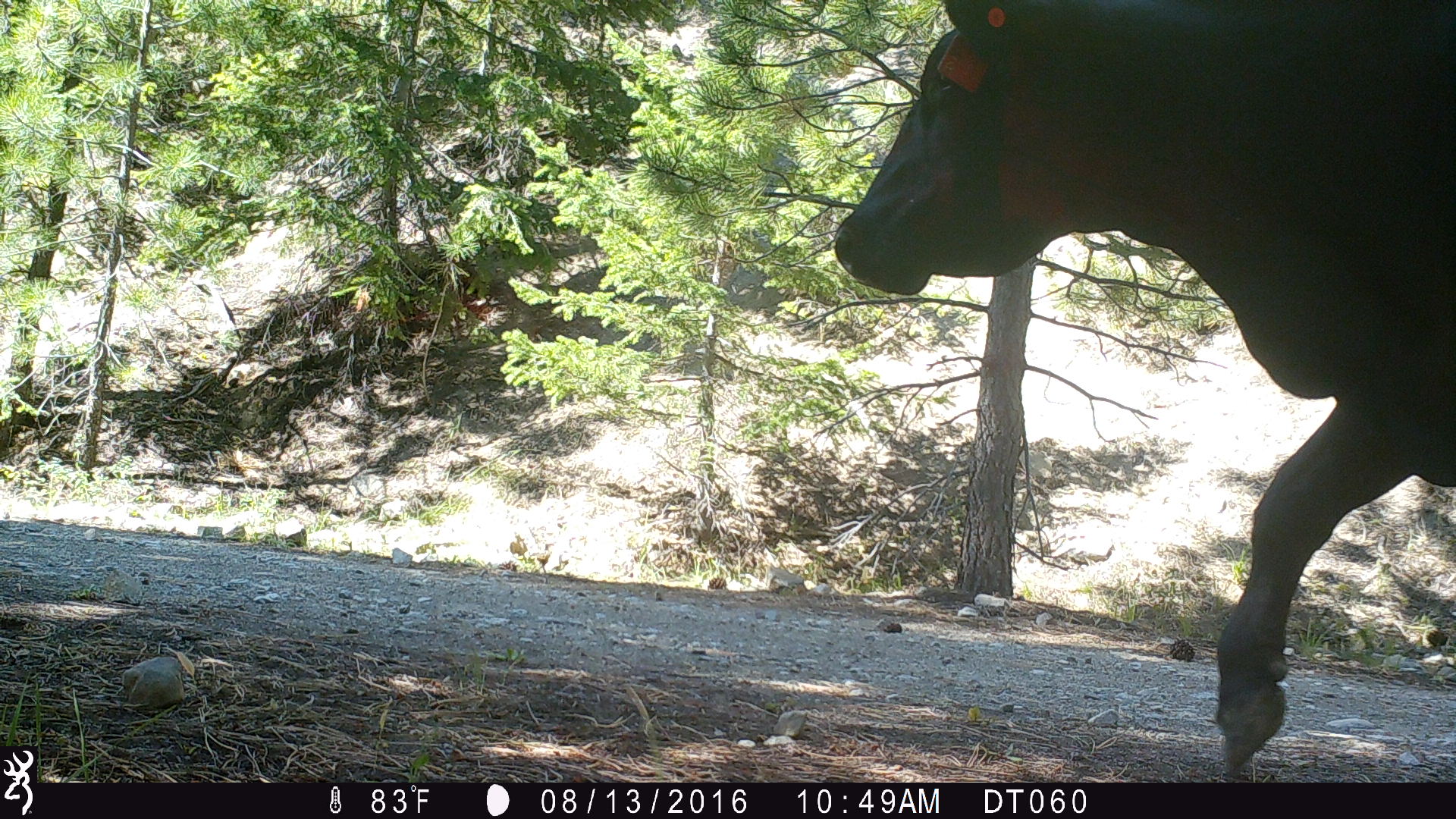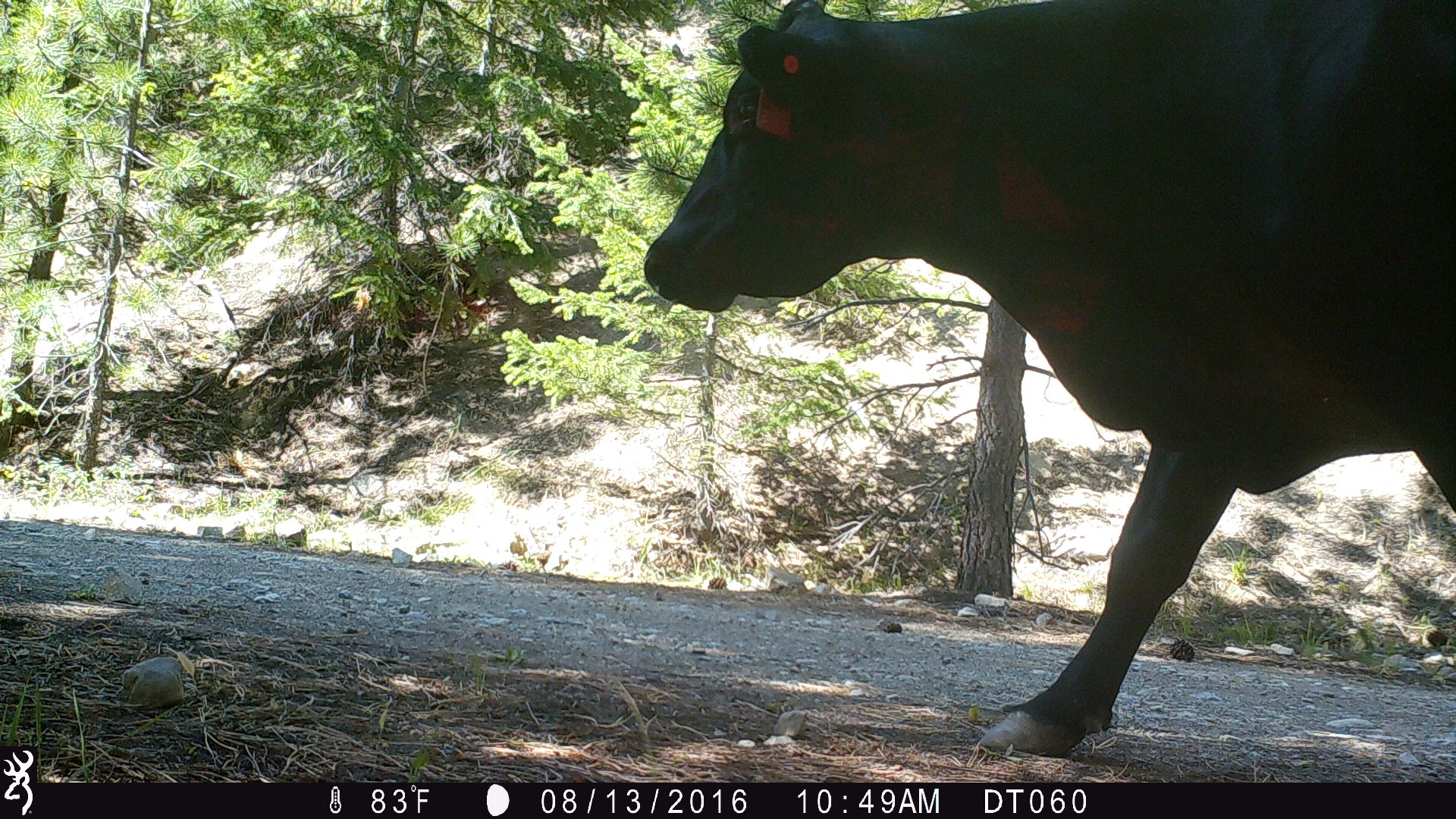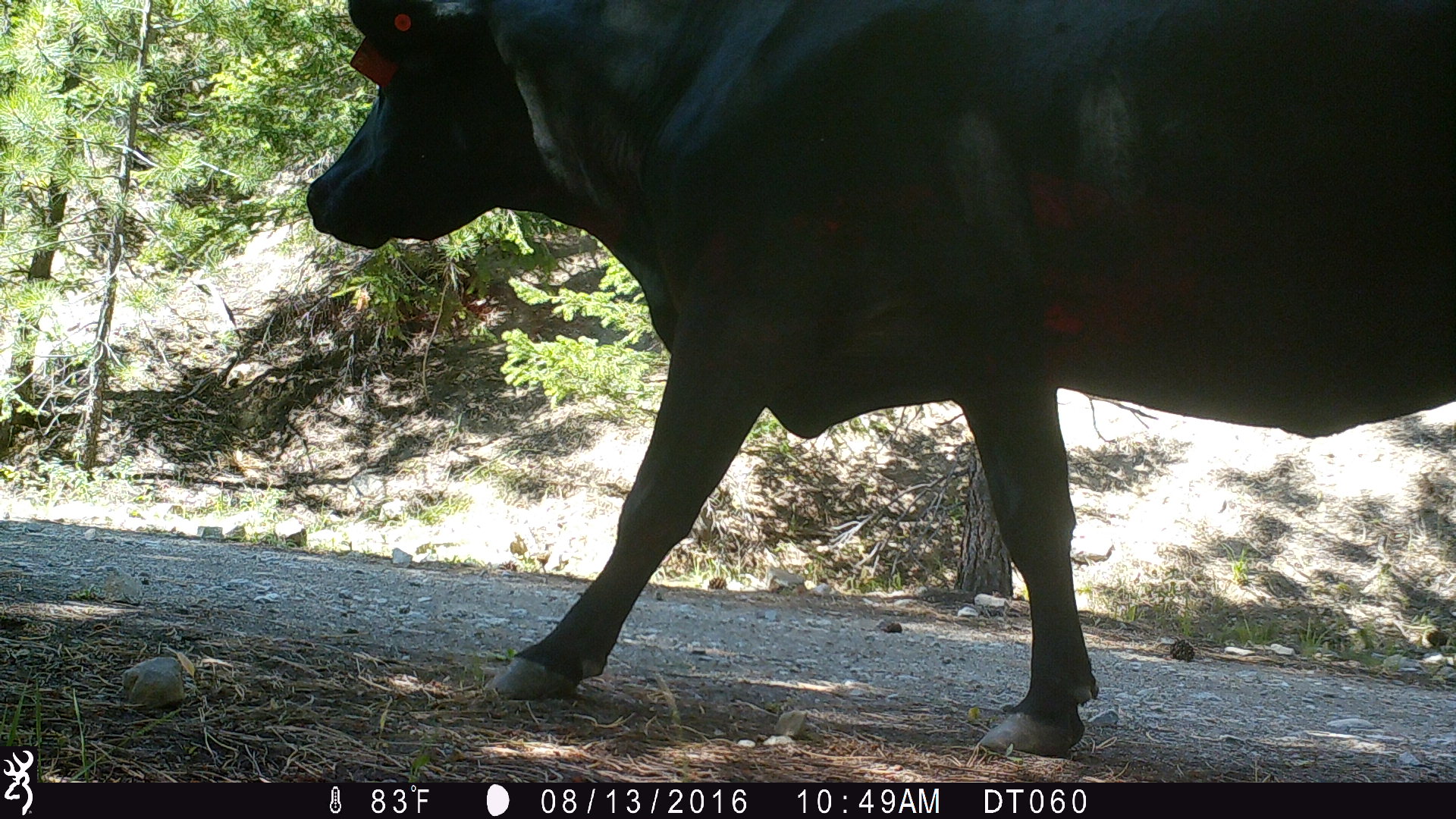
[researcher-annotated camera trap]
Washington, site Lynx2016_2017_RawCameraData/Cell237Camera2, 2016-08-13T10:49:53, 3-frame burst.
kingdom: Animalia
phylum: Chordata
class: Mammalia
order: Artiodactyla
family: Bovidae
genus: Bos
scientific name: Bos taurus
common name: domestic cattle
Domestic cattle (Bos taurus). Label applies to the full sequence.